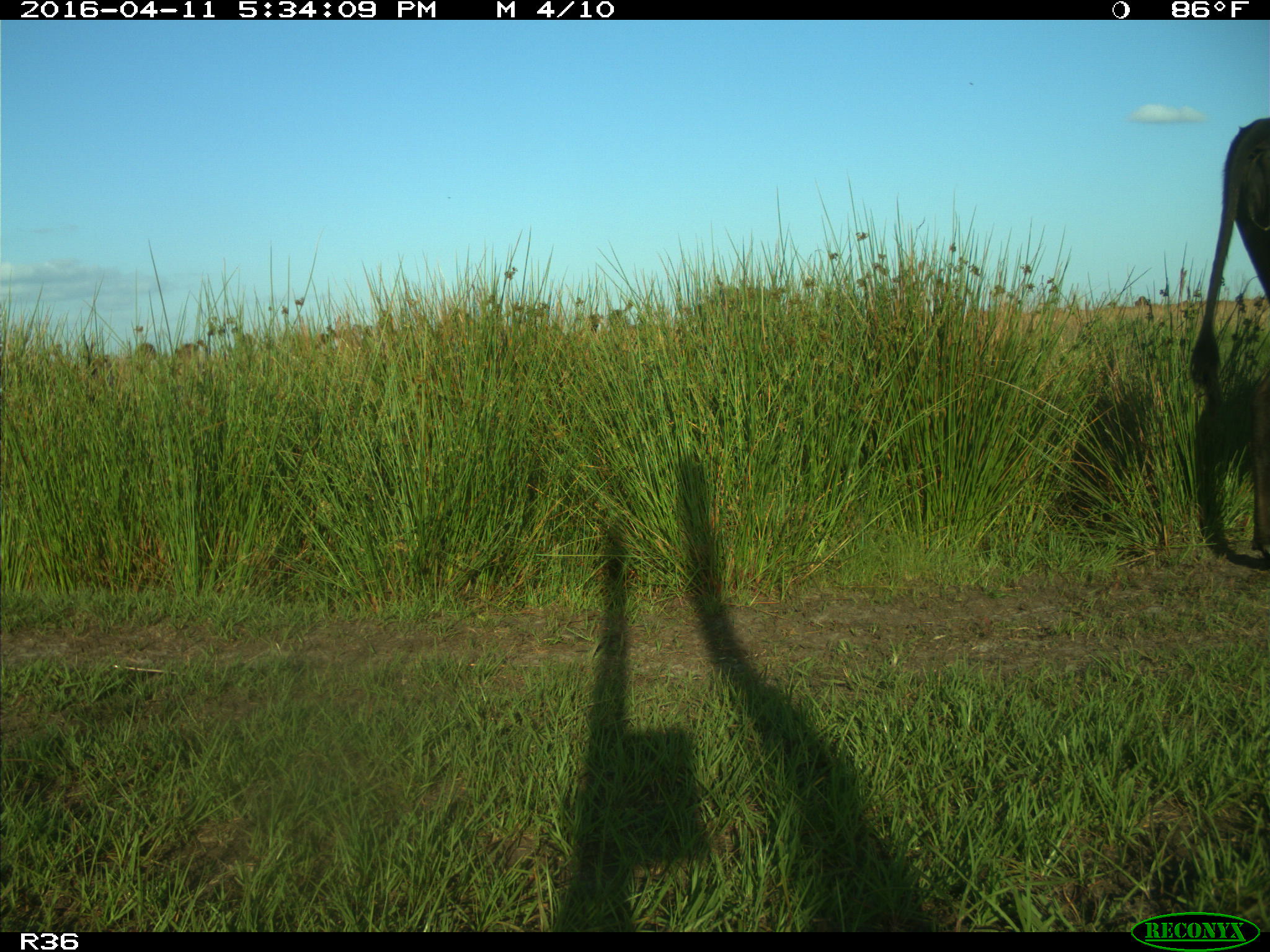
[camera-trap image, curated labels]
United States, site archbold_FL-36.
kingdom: Animalia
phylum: Chordata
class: Mammalia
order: Artiodactyla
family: Bovidae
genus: Bos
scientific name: Bos taurus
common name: domestic cow